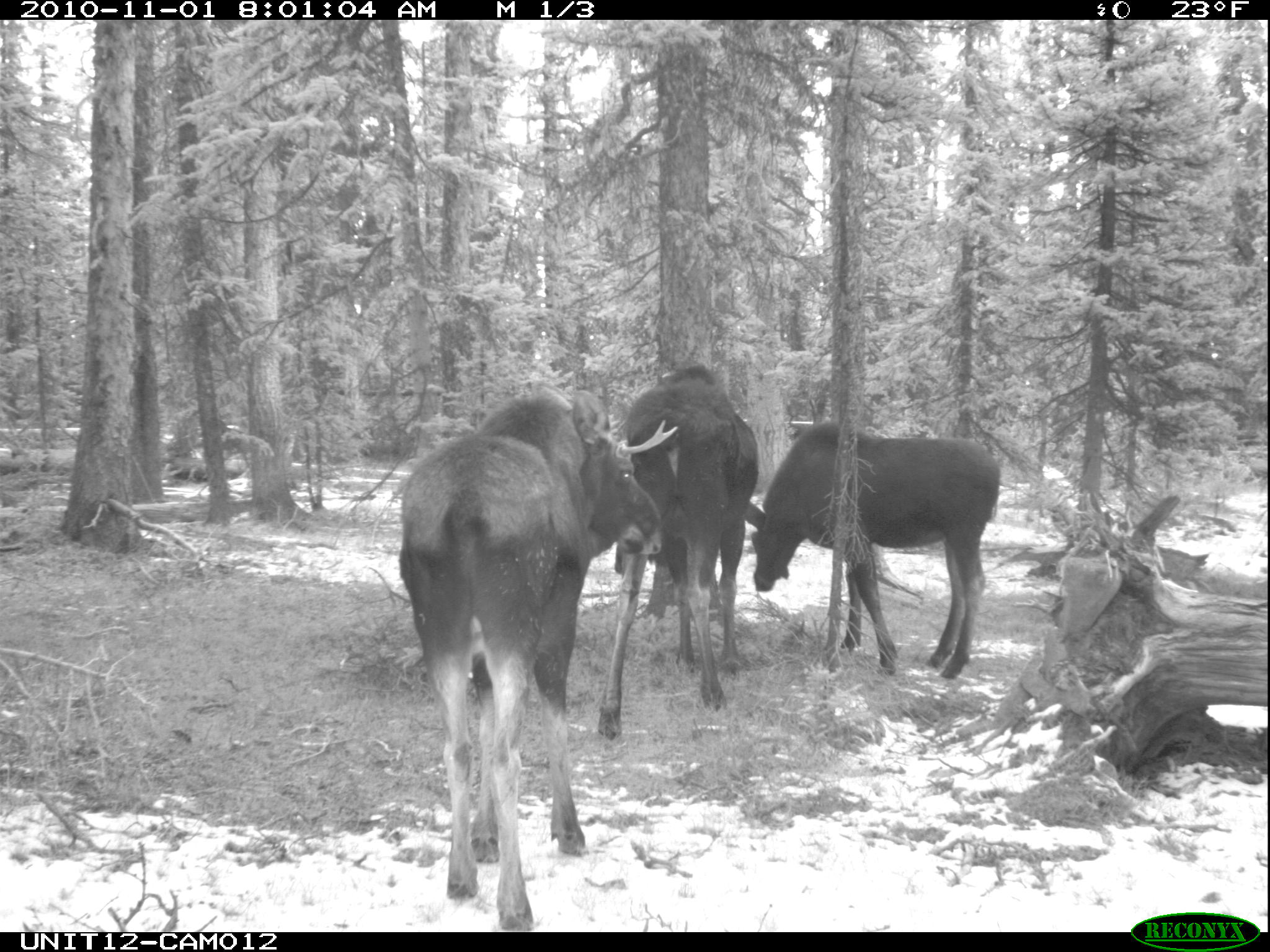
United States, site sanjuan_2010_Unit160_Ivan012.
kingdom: Animalia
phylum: Chordata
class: Mammalia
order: Artiodactyla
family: Cervidae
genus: Alces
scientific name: Alces alces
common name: moose